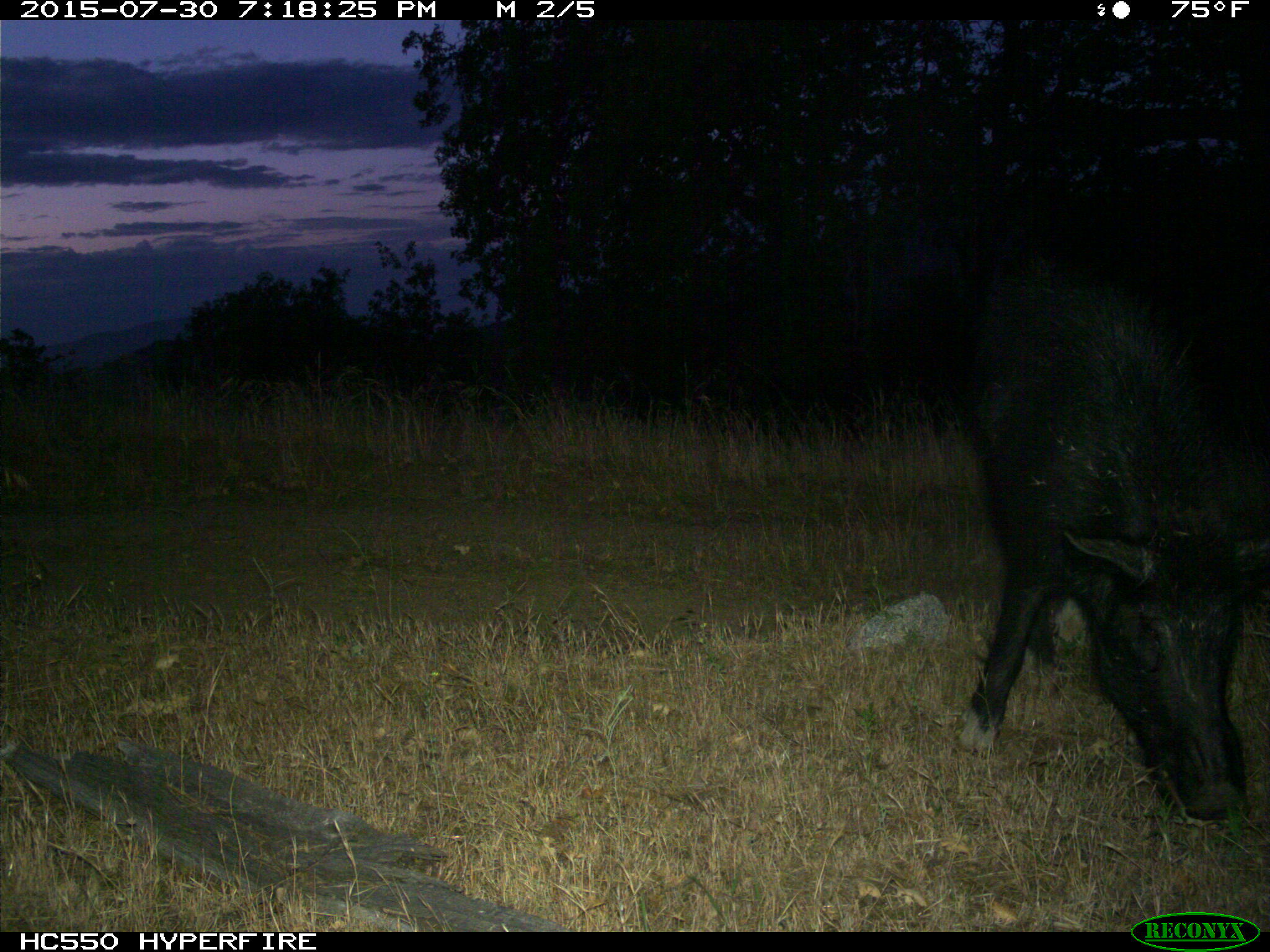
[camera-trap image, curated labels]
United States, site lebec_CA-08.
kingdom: Animalia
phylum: Chordata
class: Mammalia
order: Artiodactyla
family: Suidae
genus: Sus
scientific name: Sus scrofa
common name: wild boar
Sus scrofa (wild boar).